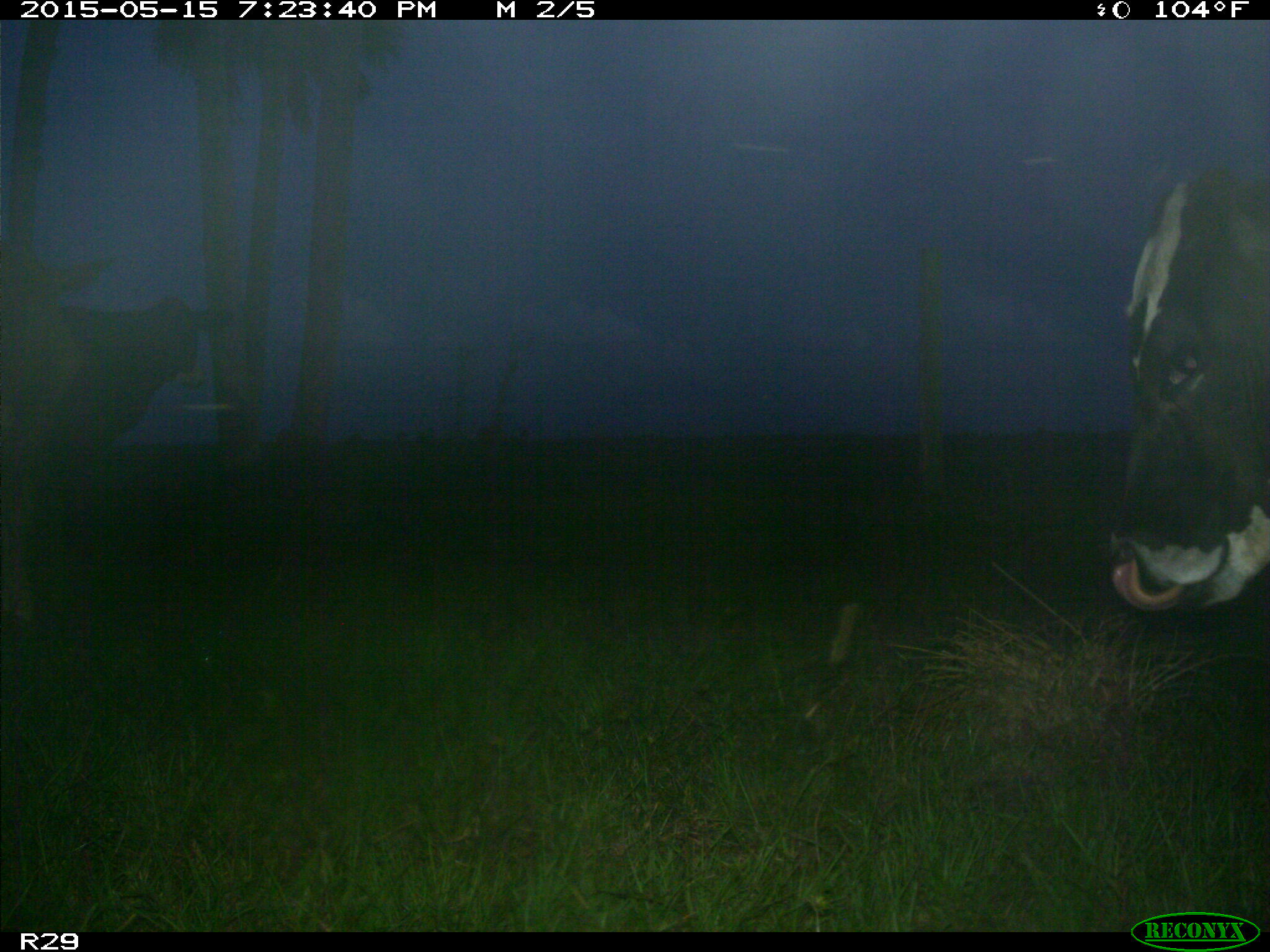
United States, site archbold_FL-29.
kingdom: Animalia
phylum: Chordata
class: Mammalia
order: Artiodactyla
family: Bovidae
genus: Bos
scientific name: Bos taurus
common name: domestic cow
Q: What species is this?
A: Bos taurus (domestic cow).